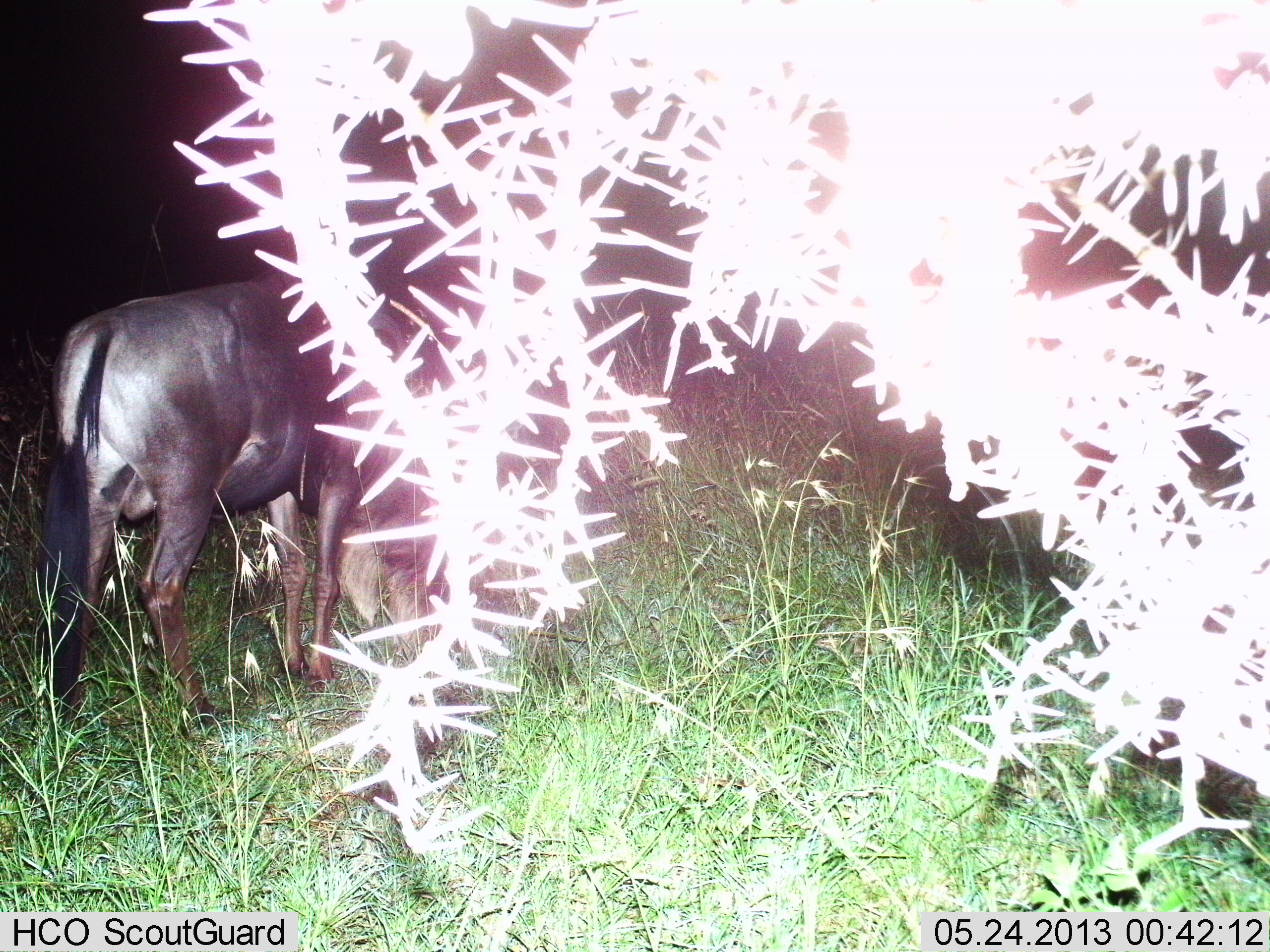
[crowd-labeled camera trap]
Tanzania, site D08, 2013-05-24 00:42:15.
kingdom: Animalia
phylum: Chordata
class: Mammalia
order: Artiodactyla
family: Bovidae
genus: Connochaetes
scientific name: Connochaetes taurinus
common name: blue wildebeest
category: wildebeest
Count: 1.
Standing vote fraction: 40%.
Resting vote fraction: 0%.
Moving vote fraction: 5%.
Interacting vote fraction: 0%.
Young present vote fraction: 0%.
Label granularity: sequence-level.